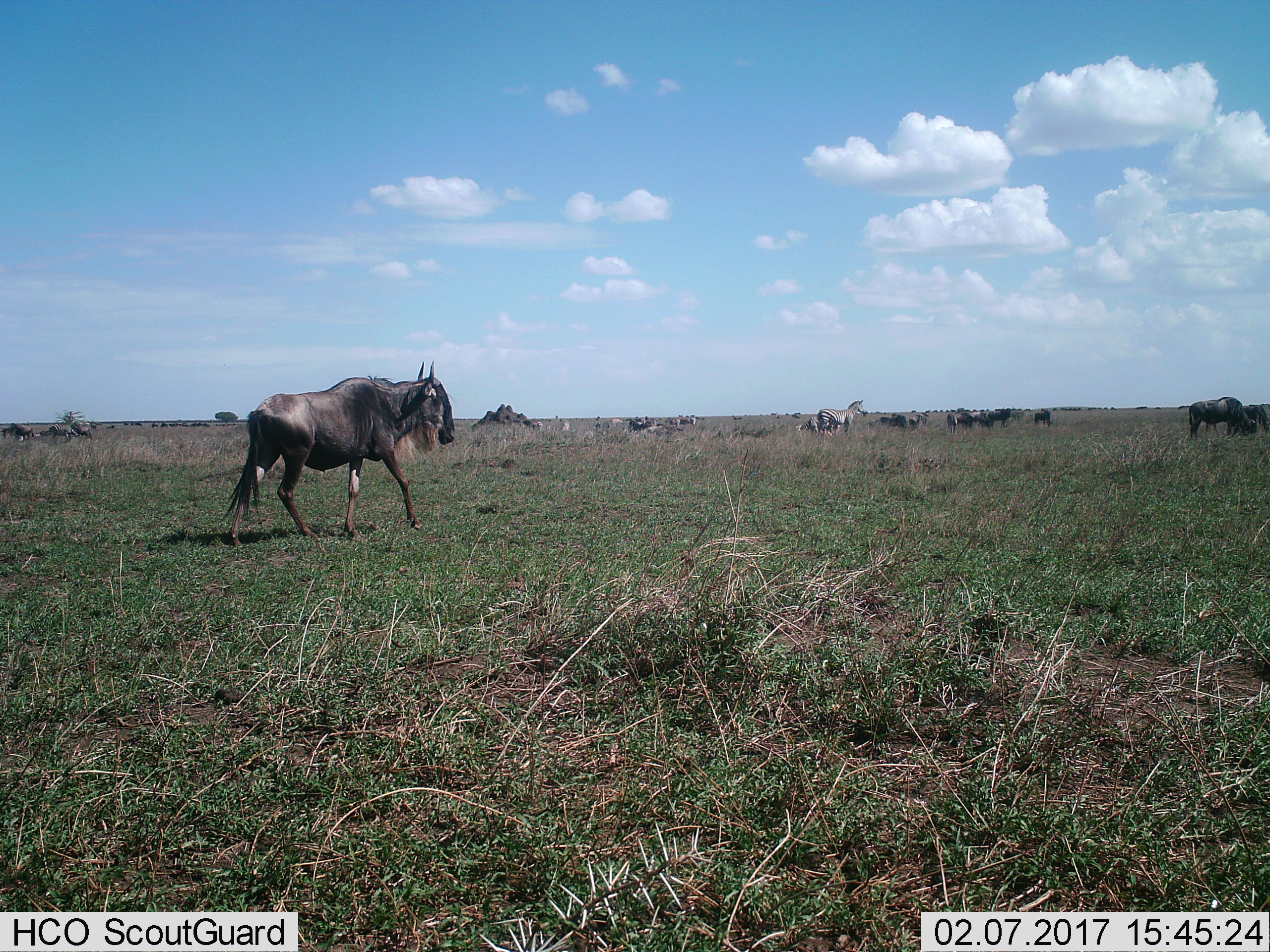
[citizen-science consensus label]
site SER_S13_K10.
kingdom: Animalia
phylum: Chordata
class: Mammalia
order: Artiodactyla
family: Bovidae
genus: Connochaetes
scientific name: Connochaetes taurinus taurinus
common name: blue wildebeest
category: wildebeestblue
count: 11-50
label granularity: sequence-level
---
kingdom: Animalia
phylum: Chordata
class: Mammalia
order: Perissodactyla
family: Equidae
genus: Equus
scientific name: Equus quagga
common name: plains zebra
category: zebraplains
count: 2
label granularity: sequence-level